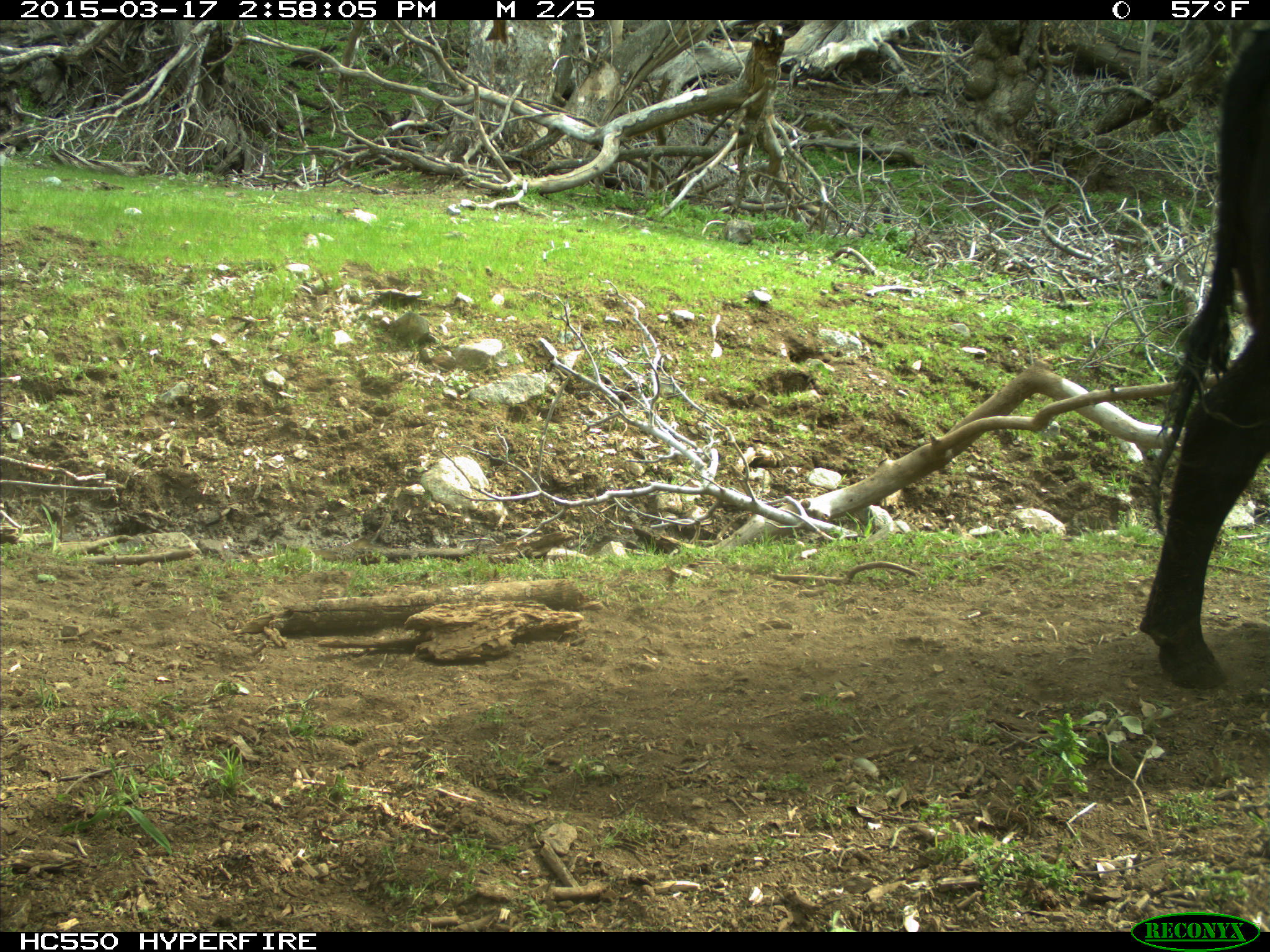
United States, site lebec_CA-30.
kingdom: Animalia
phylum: Chordata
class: Mammalia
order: Artiodactyla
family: Bovidae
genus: Bos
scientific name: Bos taurus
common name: domestic cow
Bos taurus (domestic cow).